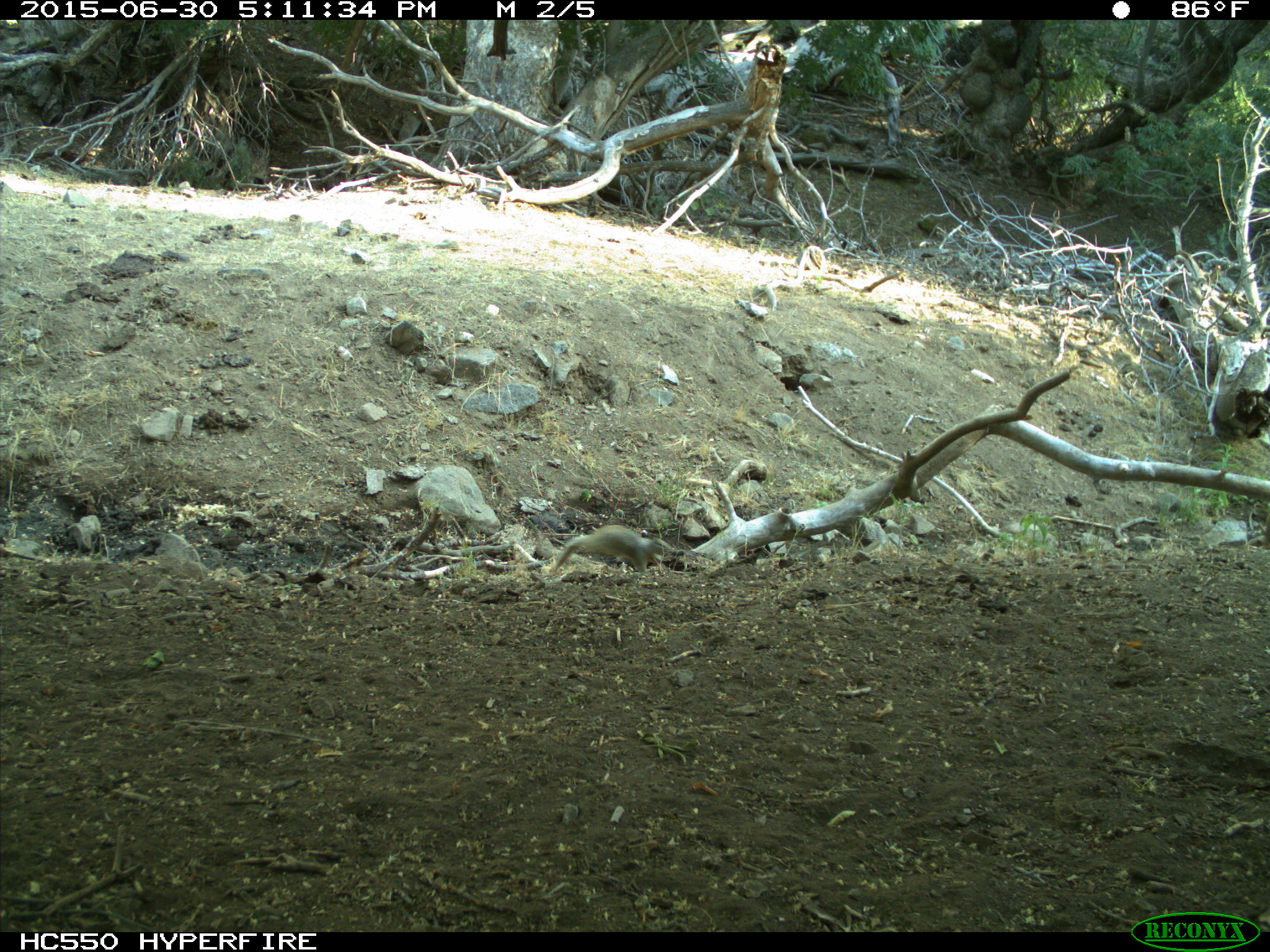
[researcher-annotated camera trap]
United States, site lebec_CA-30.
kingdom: Animalia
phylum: Chordata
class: Mammalia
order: Rodentia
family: Sciuridae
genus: Otospermophilus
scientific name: Otospermophilus beecheyi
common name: california ground squirrel